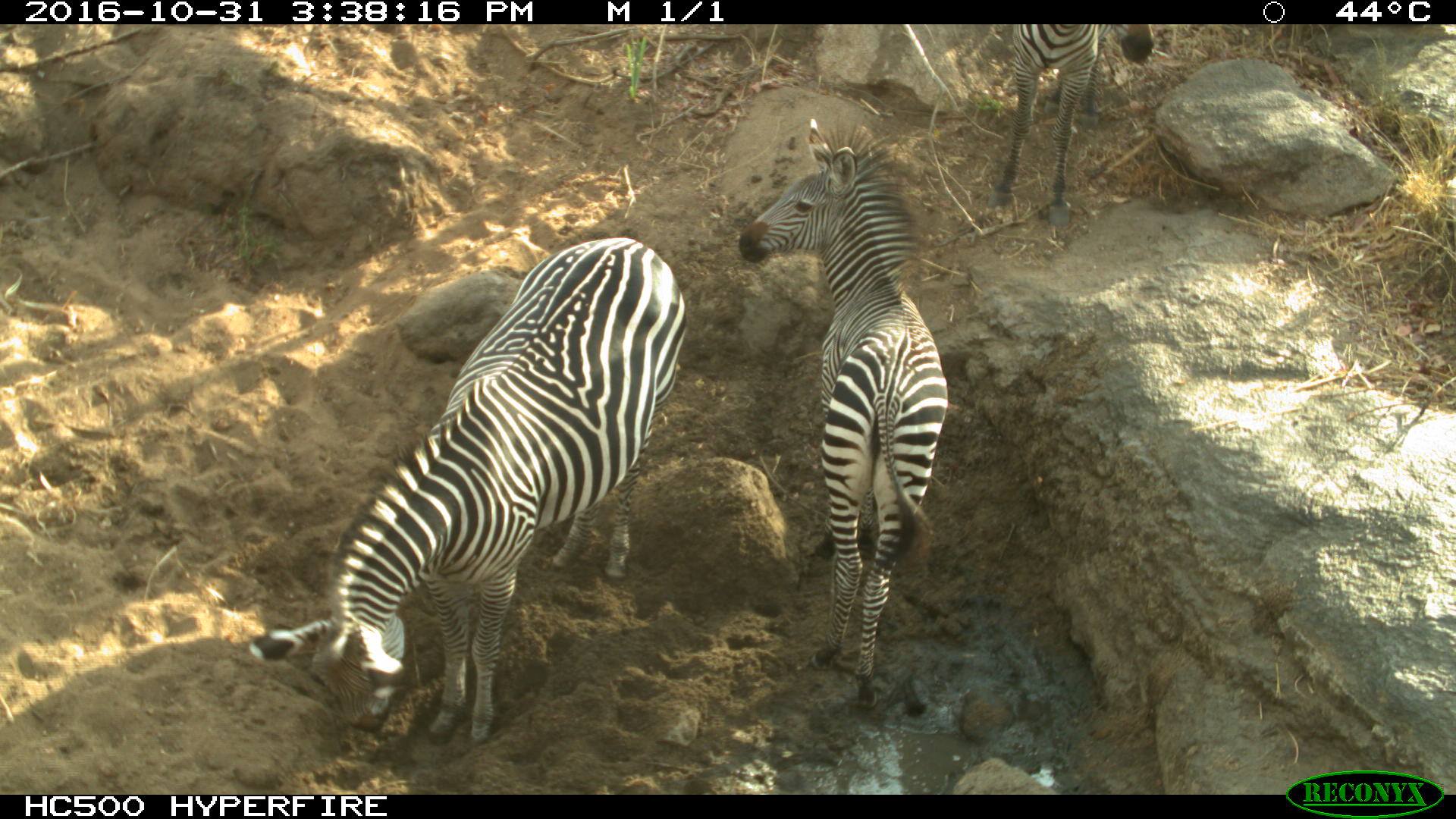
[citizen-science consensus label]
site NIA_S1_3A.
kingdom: Animalia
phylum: Chordata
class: Mammalia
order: Perissodactyla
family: Equidae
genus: Equus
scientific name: Equus quagga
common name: plains zebra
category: zebraplains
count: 3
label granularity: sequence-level